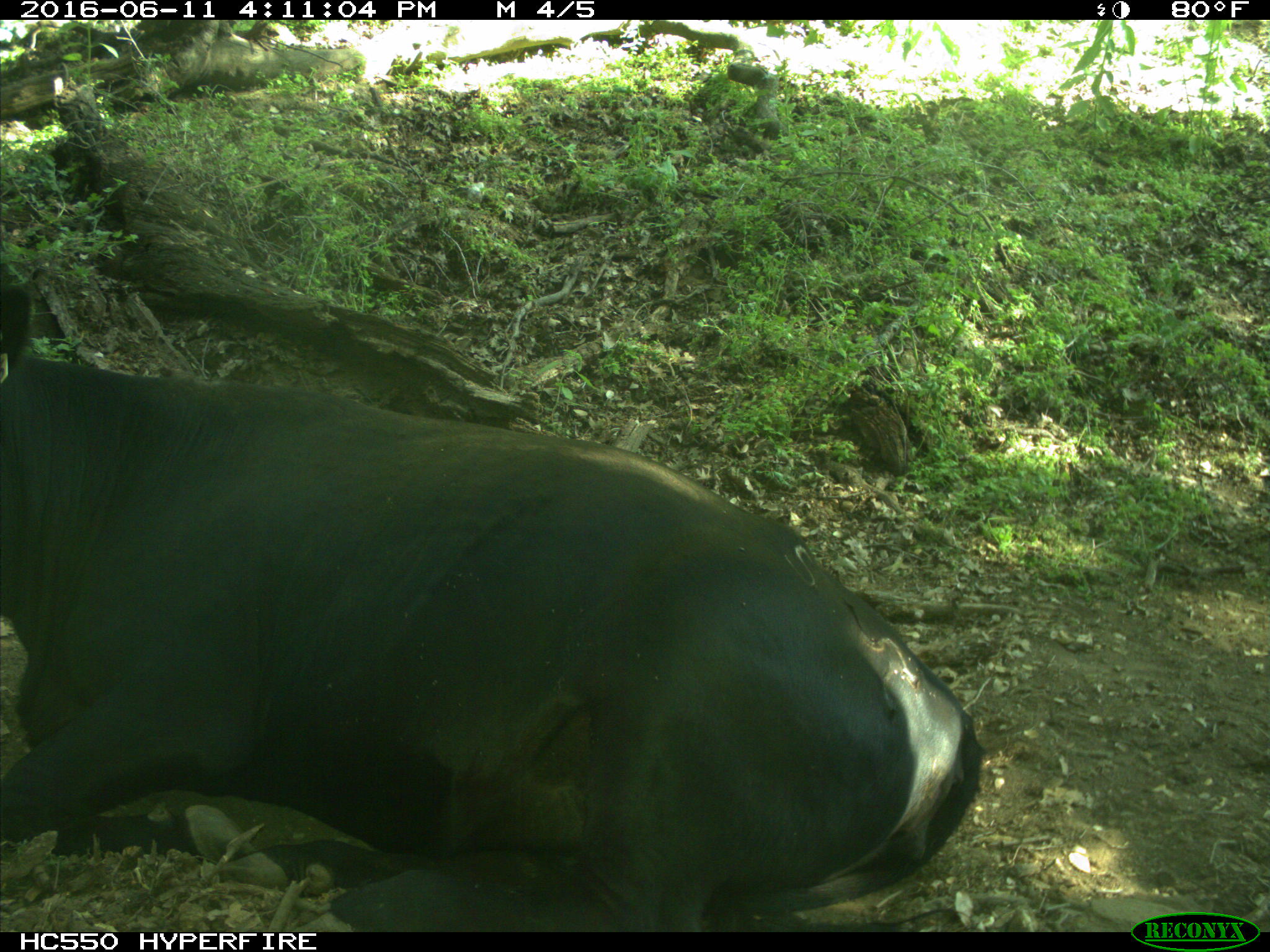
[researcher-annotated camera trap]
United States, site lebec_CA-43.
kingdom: Animalia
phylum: Chordata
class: Mammalia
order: Artiodactyla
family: Bovidae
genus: Bos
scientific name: Bos taurus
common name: domestic cow